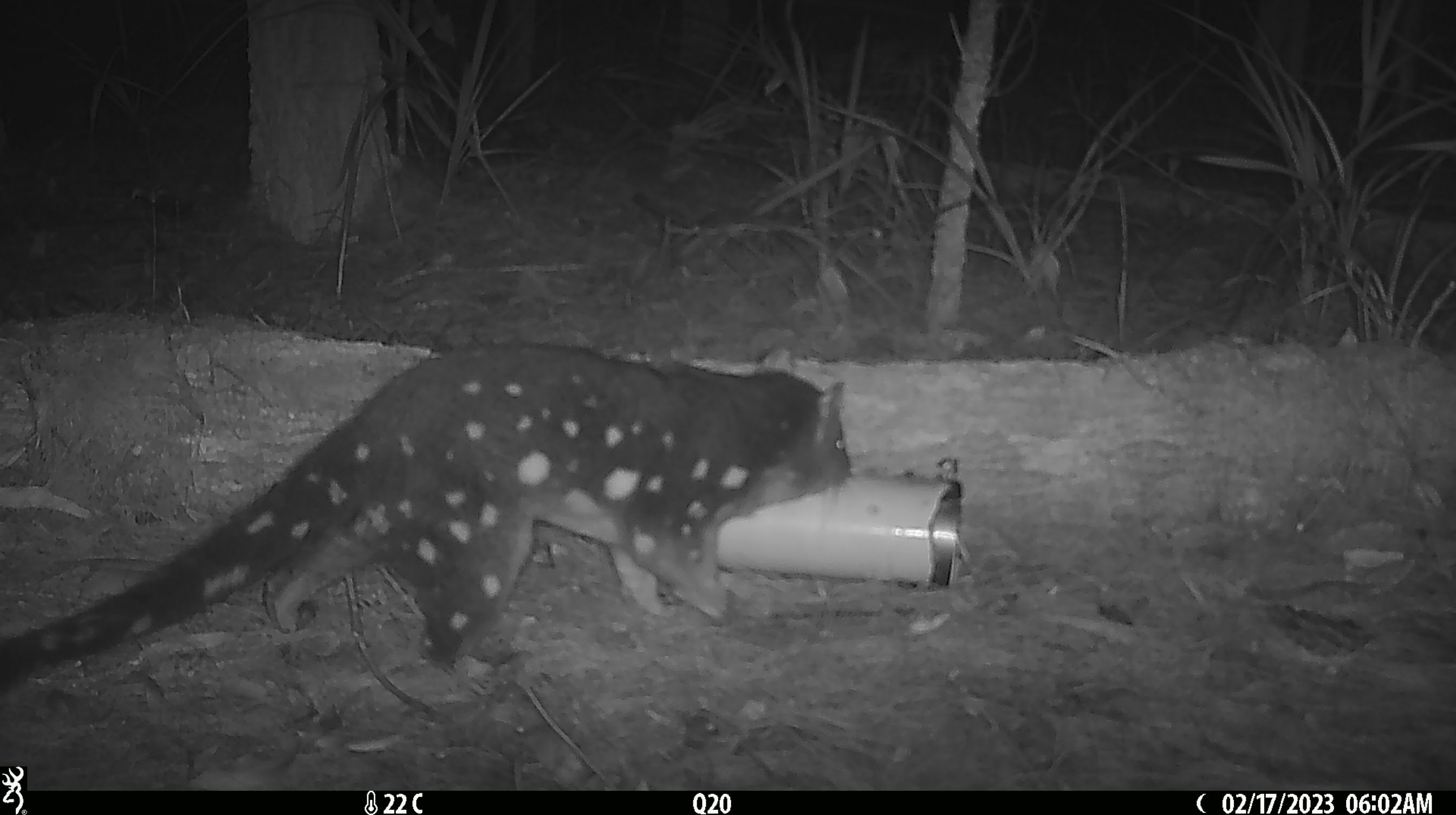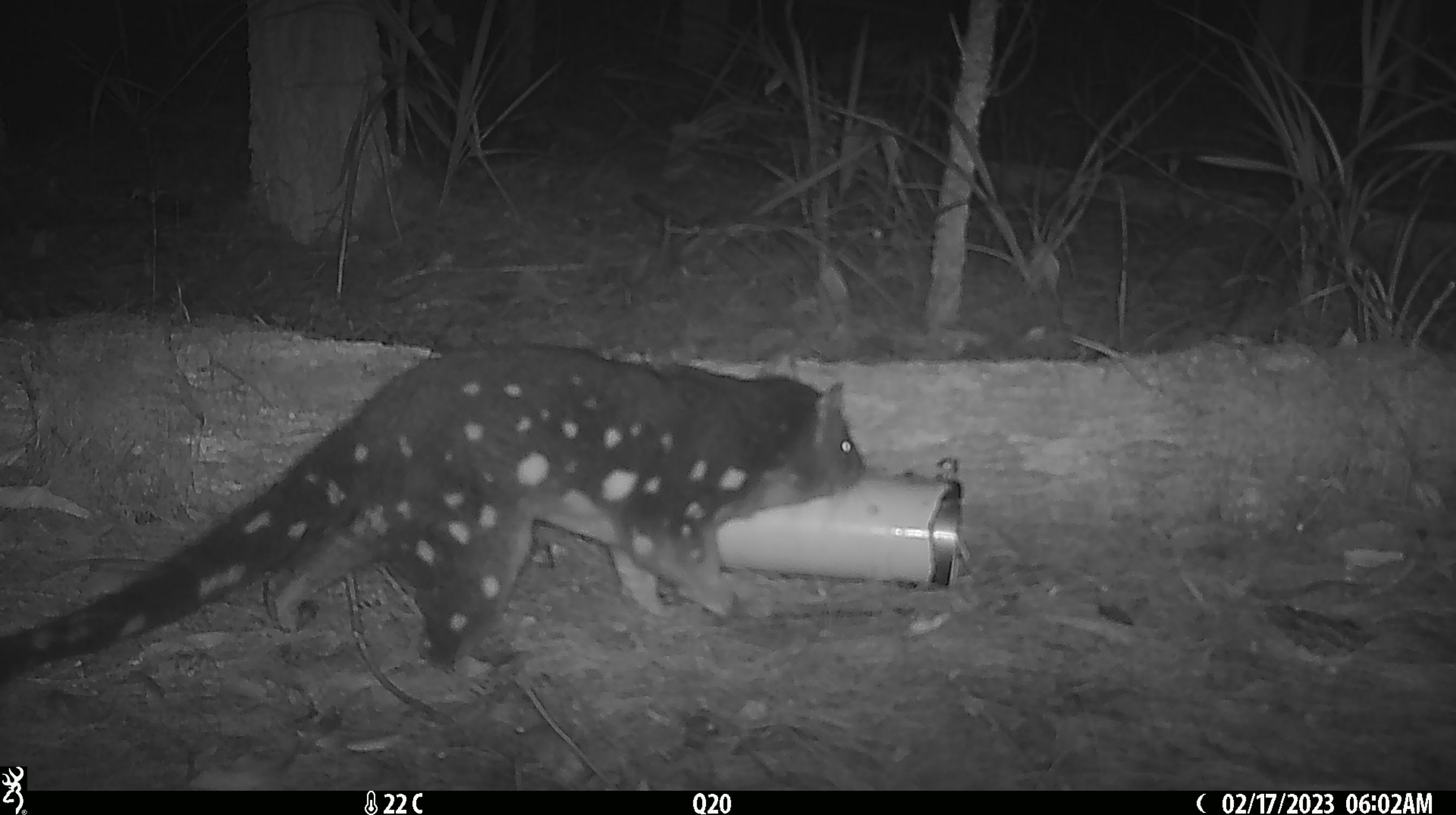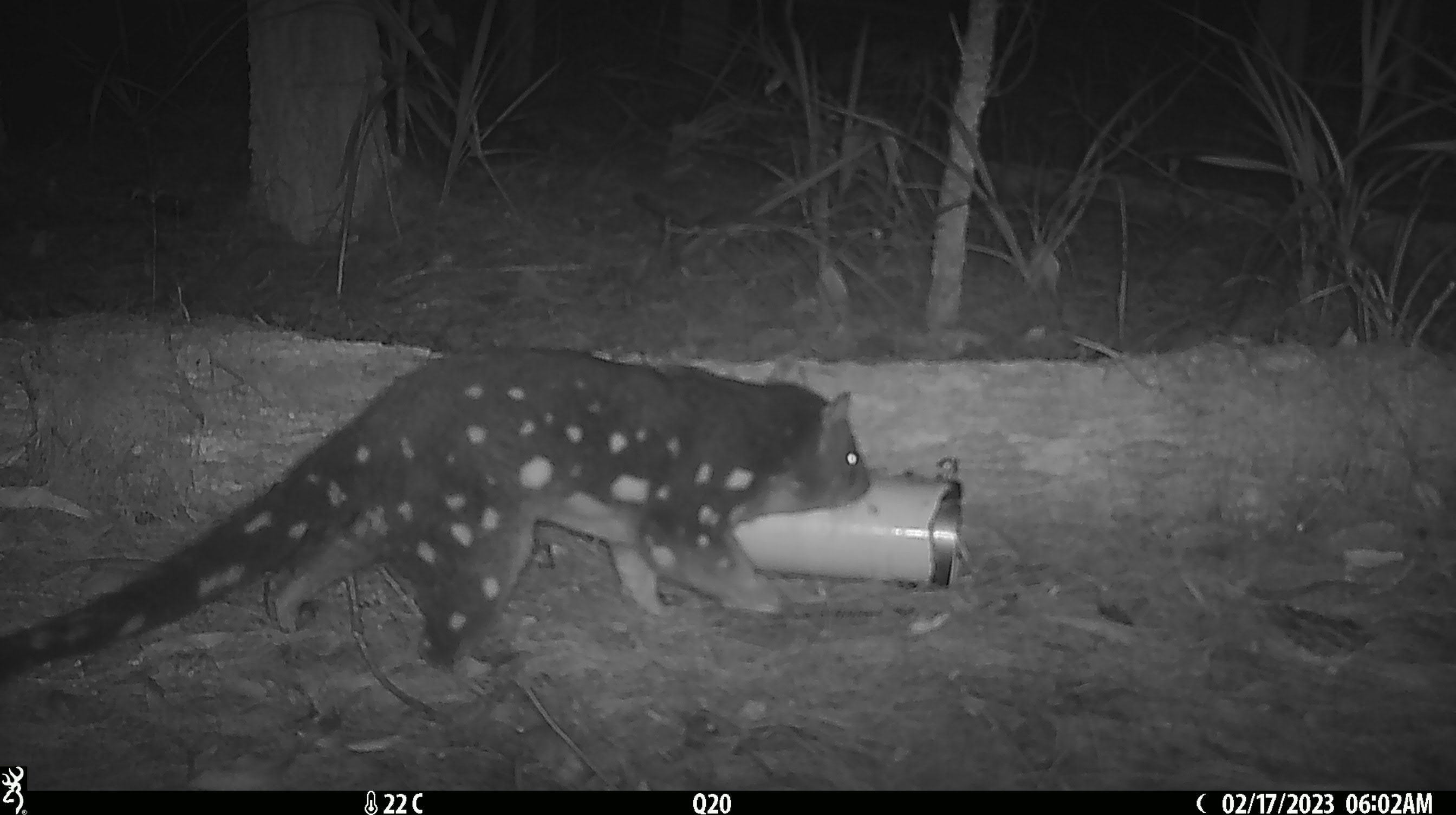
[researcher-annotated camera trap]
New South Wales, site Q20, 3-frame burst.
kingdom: Animalia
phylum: Chordata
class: Mammalia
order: Dasyuromorphia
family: Dasyuridae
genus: Dasyurus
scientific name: Dasyurus maculatus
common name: spotted-tailed quoll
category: quoll